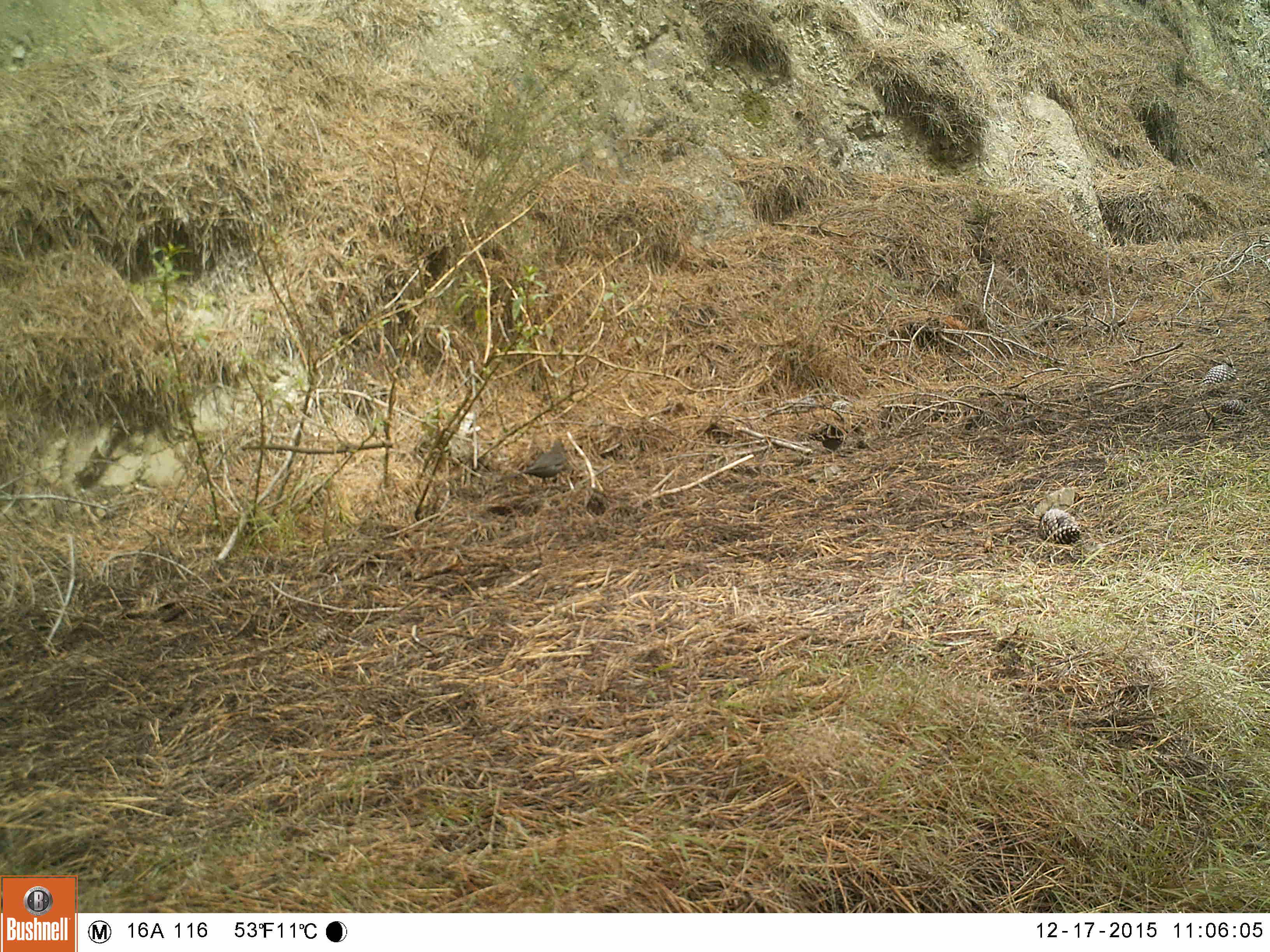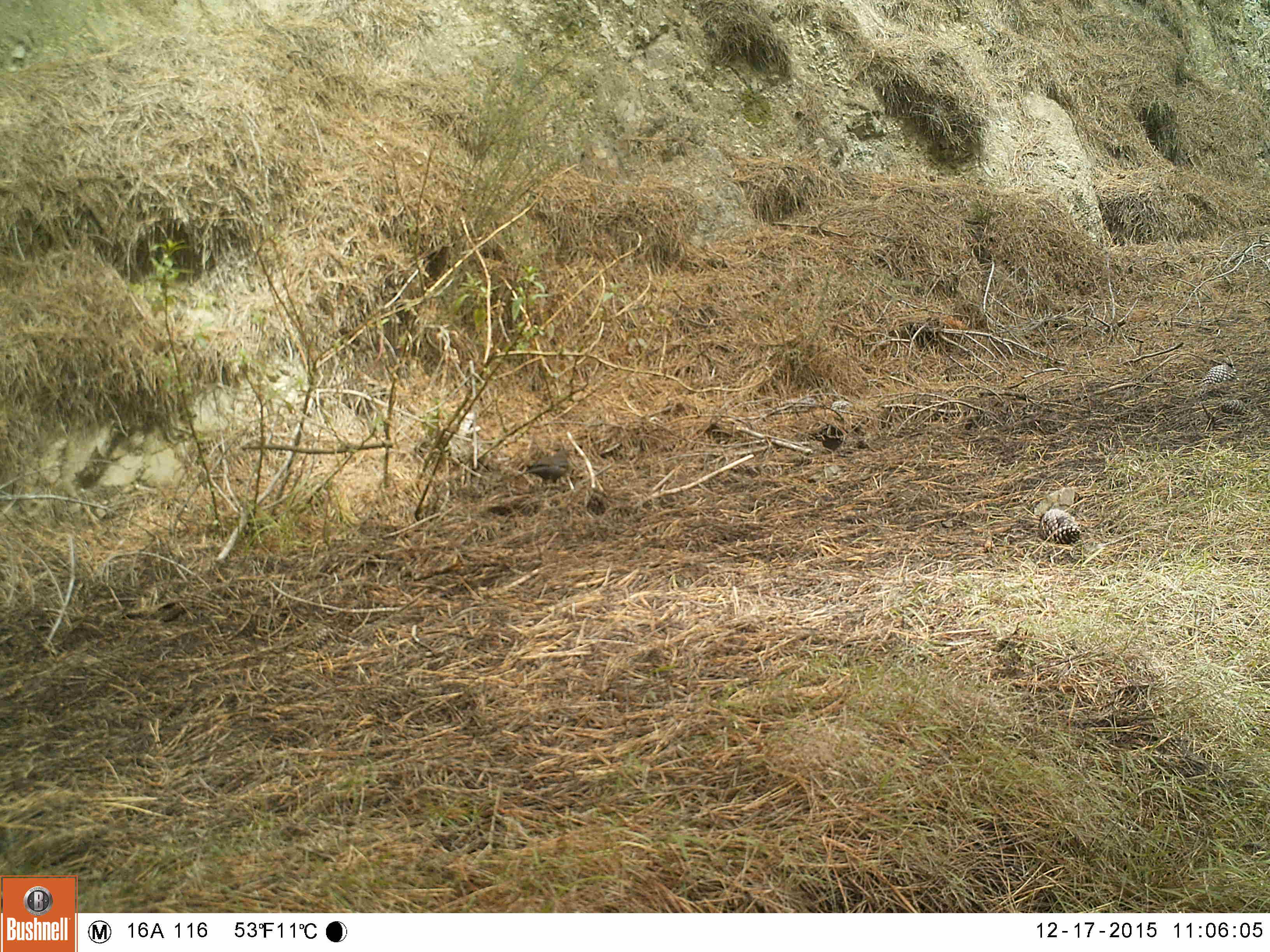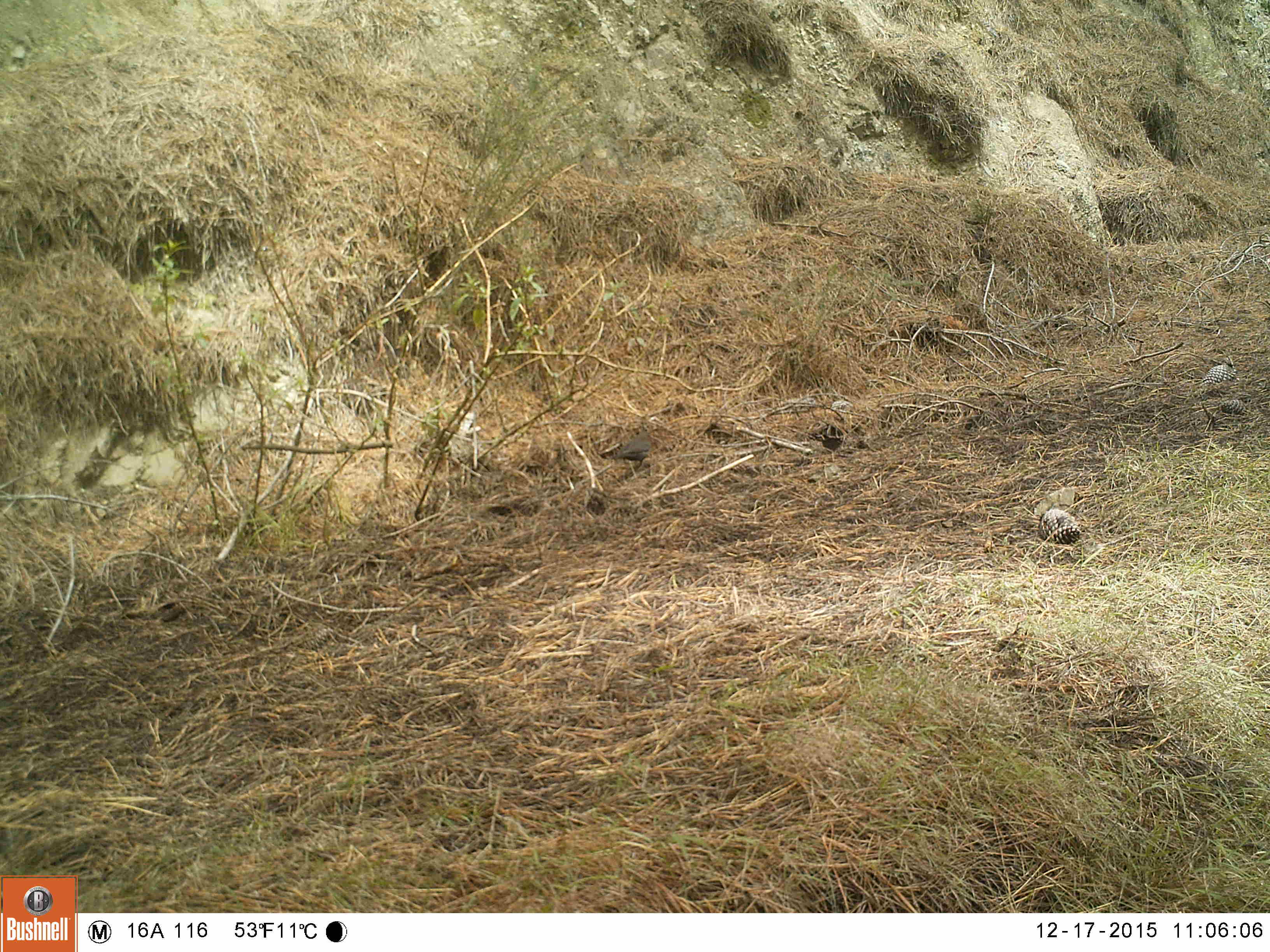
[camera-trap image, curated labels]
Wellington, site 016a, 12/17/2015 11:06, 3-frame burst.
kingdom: Animalia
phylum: Chordata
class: Aves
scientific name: Aves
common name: bird